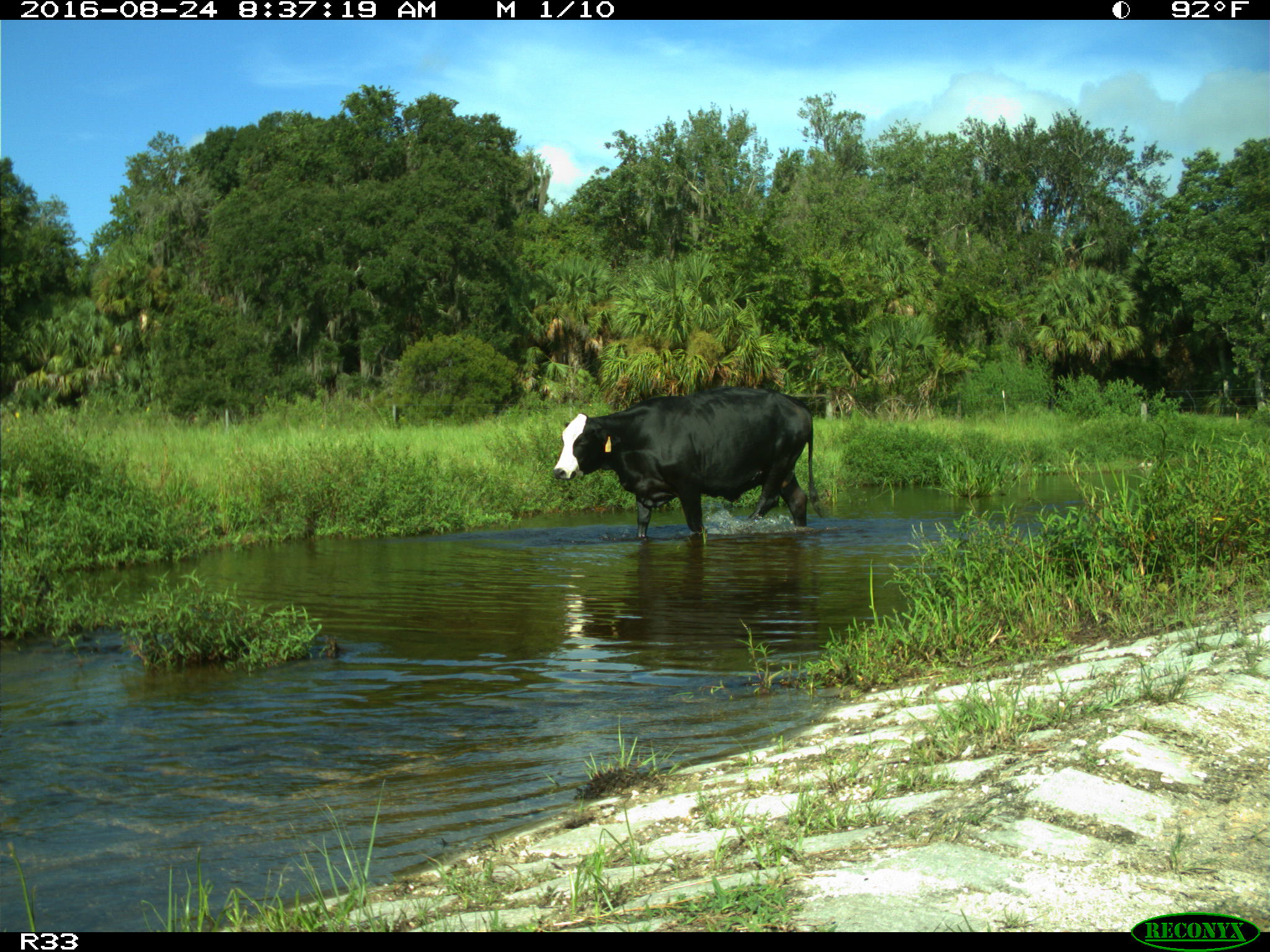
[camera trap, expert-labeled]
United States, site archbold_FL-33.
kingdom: Animalia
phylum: Chordata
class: Mammalia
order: Artiodactyla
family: Bovidae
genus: Bos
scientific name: Bos taurus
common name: domestic cow